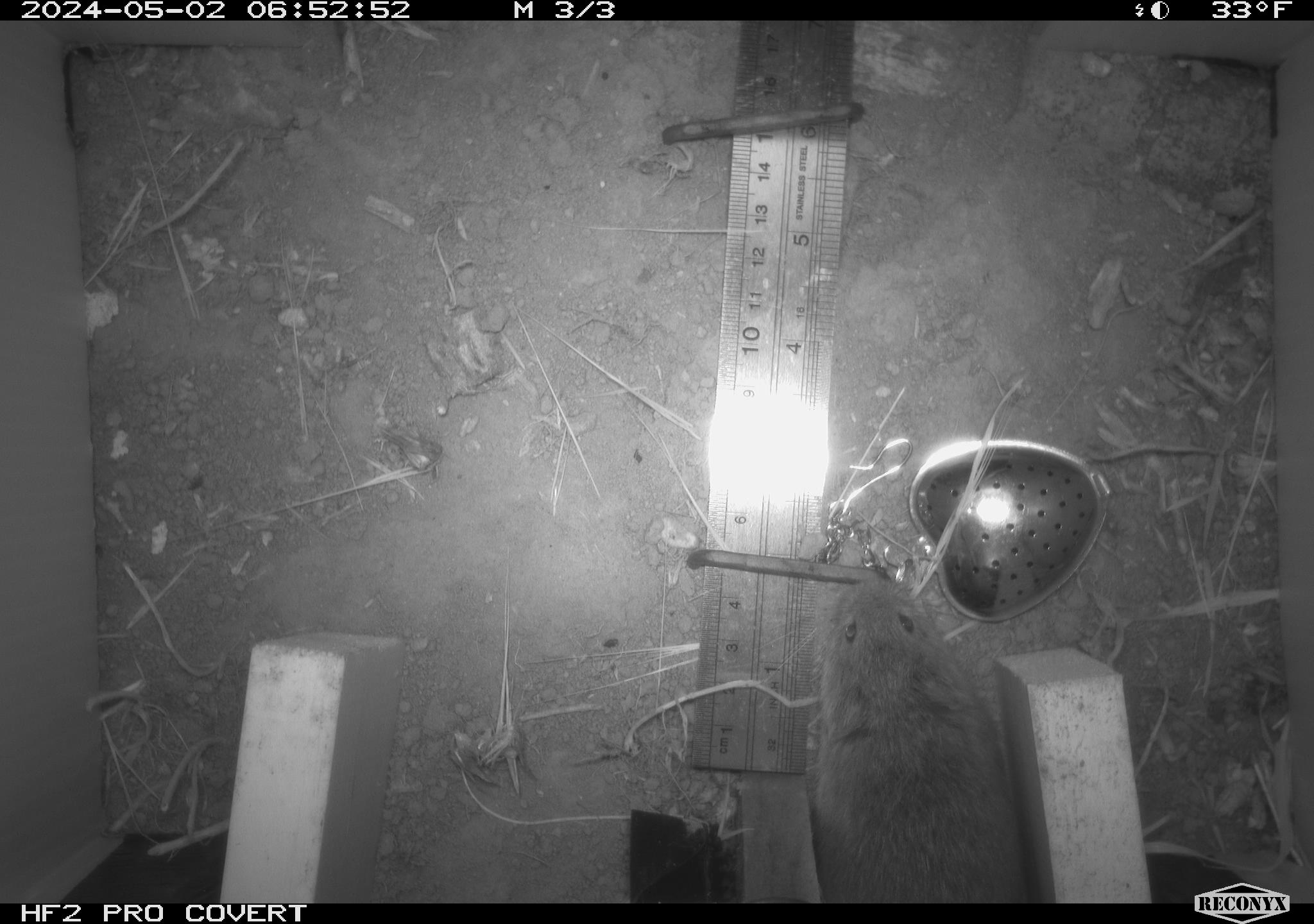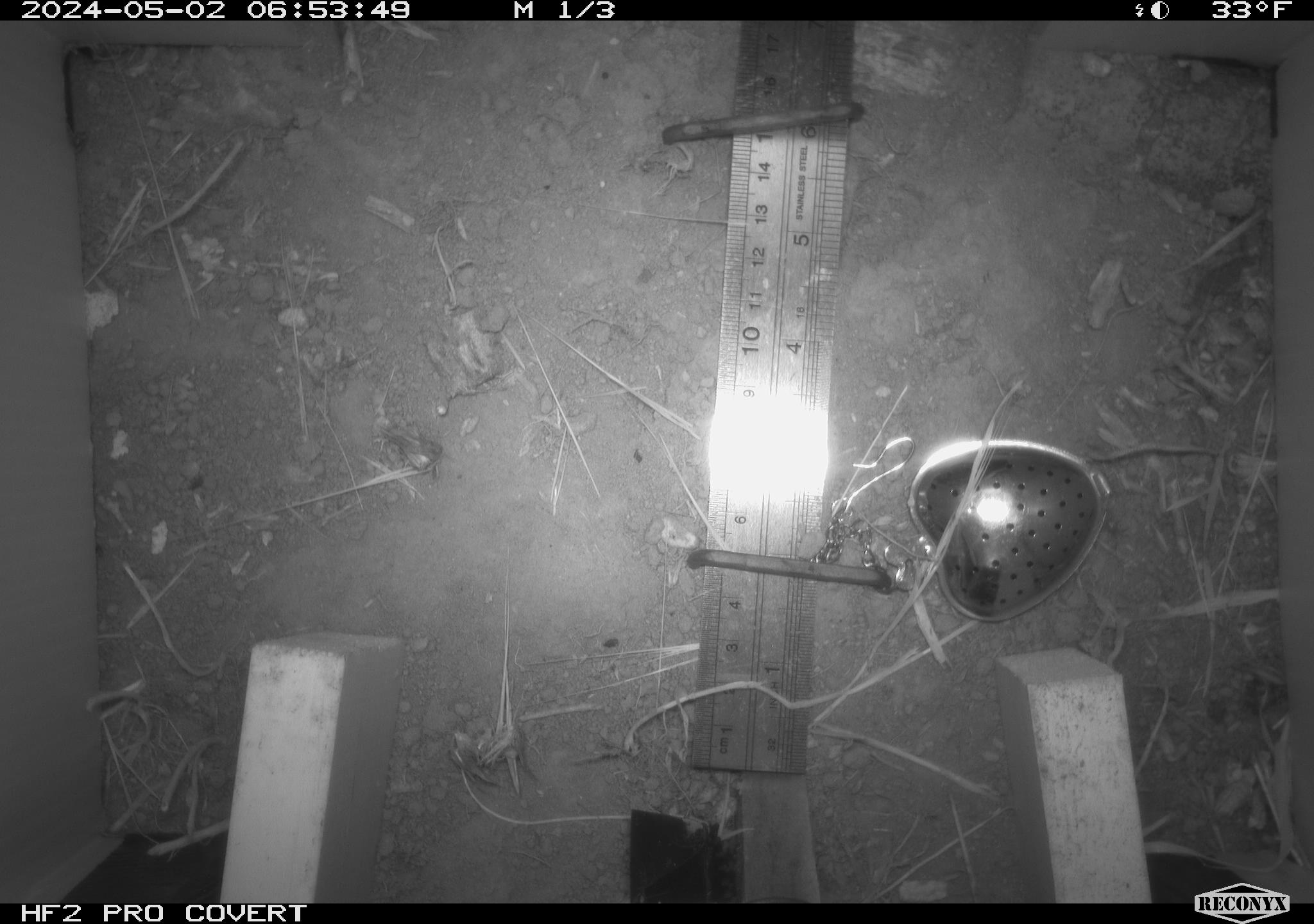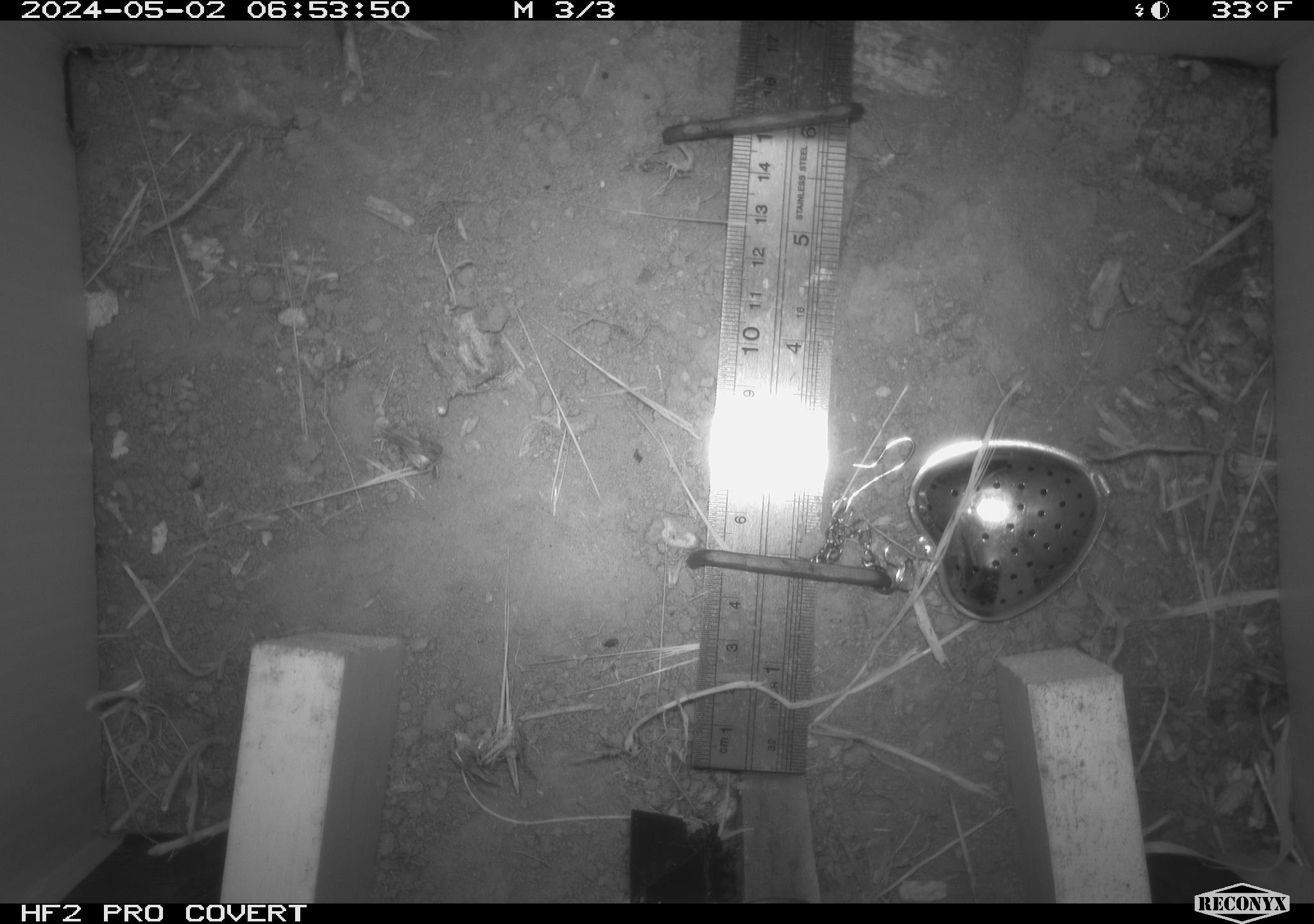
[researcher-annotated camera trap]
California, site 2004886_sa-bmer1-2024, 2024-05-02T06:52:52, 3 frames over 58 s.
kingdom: Animalia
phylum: Chordata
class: Mammalia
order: Rodentia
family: Cricetidae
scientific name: Arvicolinae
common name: voles, lemmings, and muskrats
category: arvicolinae subfamily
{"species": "arvicolinae subfamily (voles, lemmings, and muskrats) (Arvicolinae)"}